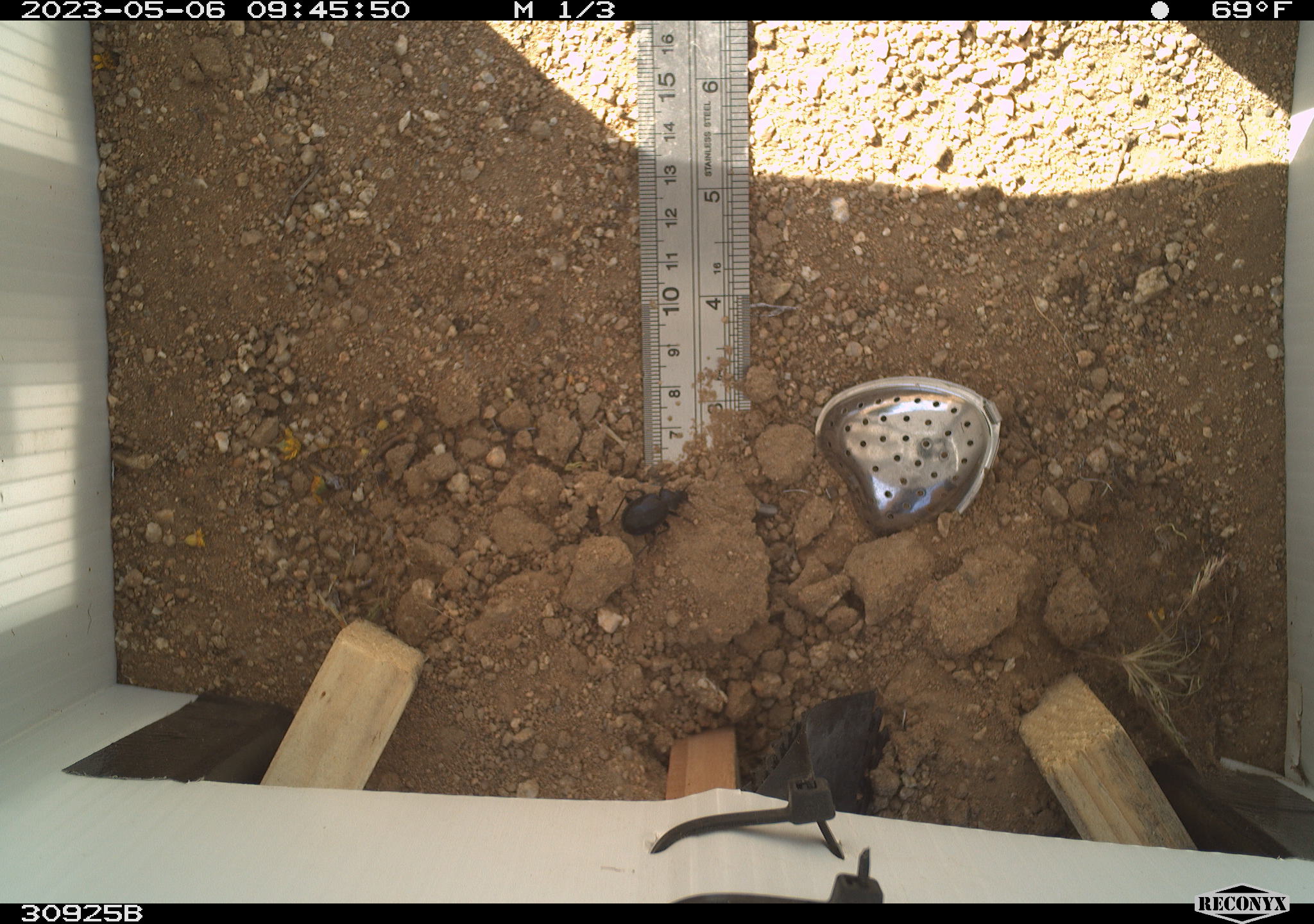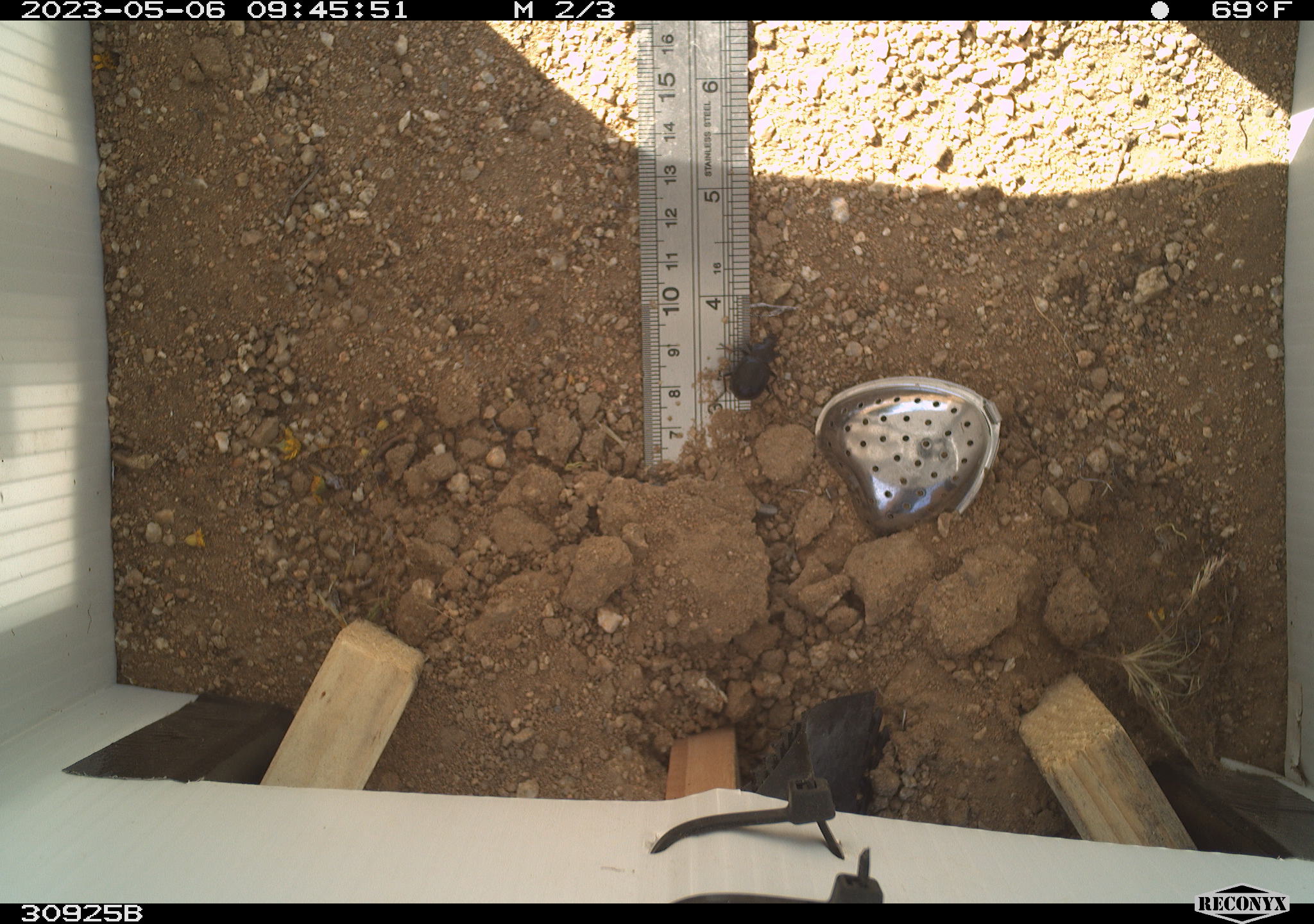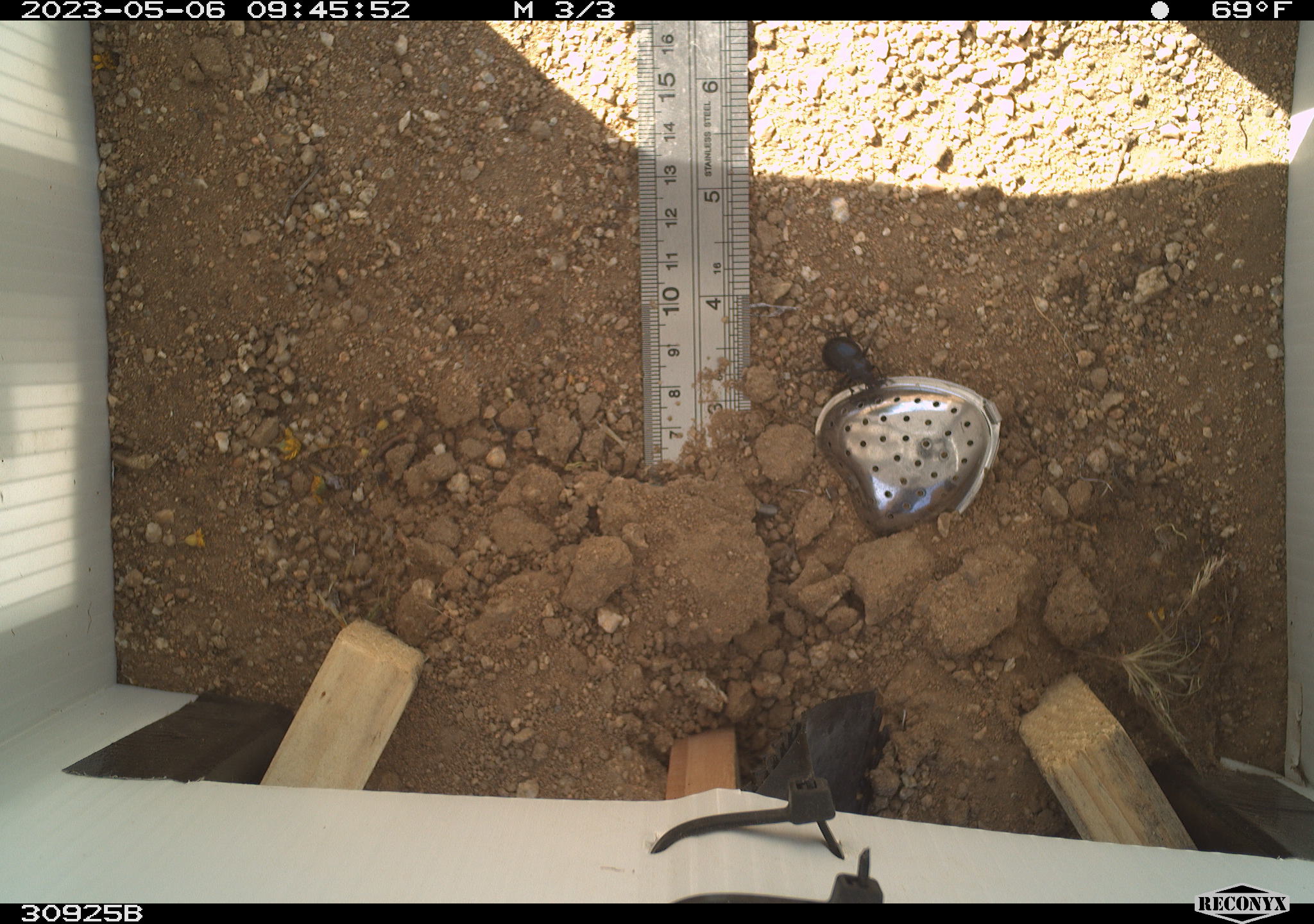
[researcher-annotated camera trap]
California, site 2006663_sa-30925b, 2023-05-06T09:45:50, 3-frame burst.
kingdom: Animalia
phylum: Arthropoda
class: Insecta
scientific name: Insecta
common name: insect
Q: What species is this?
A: Insect (Insecta).